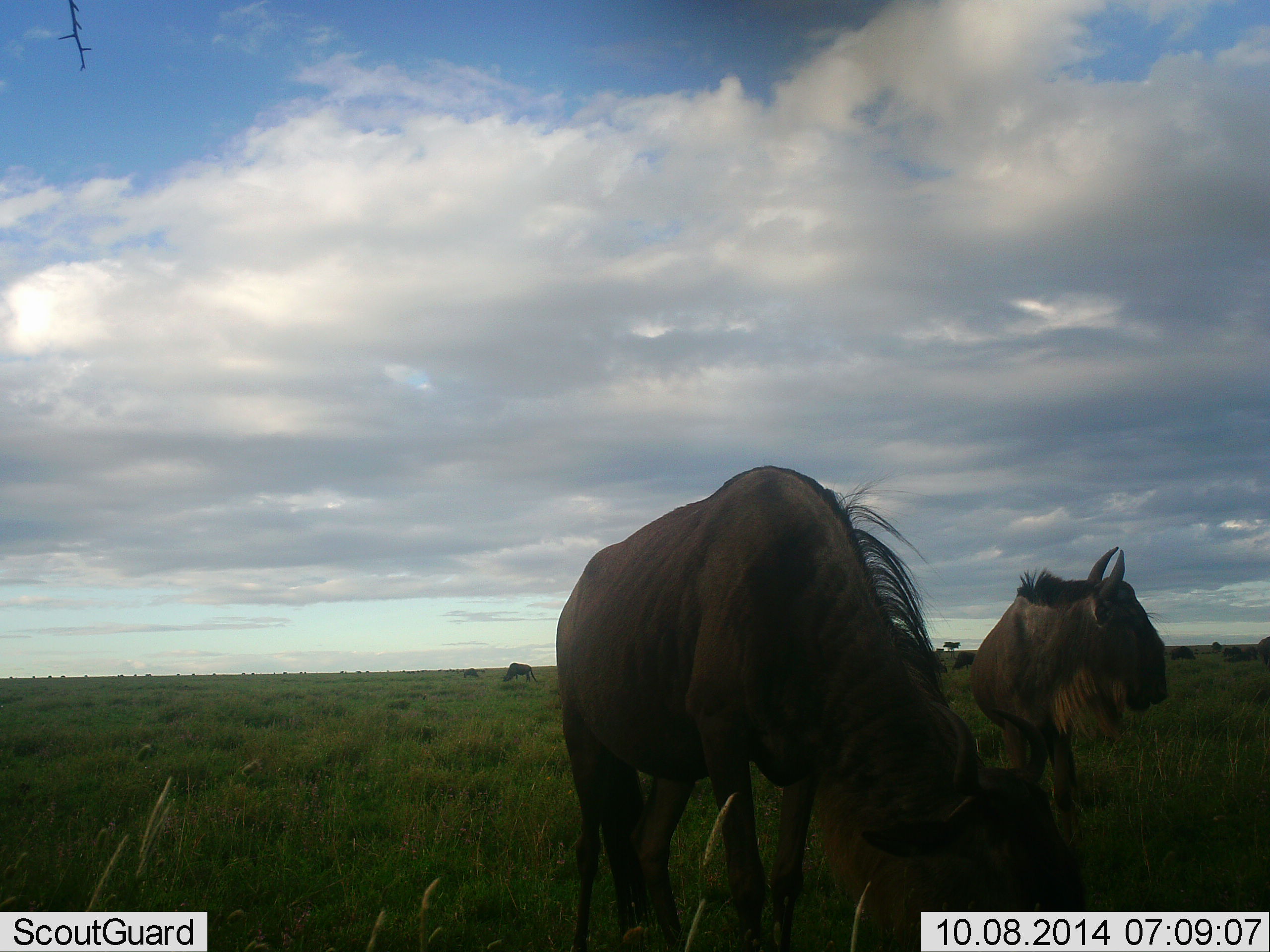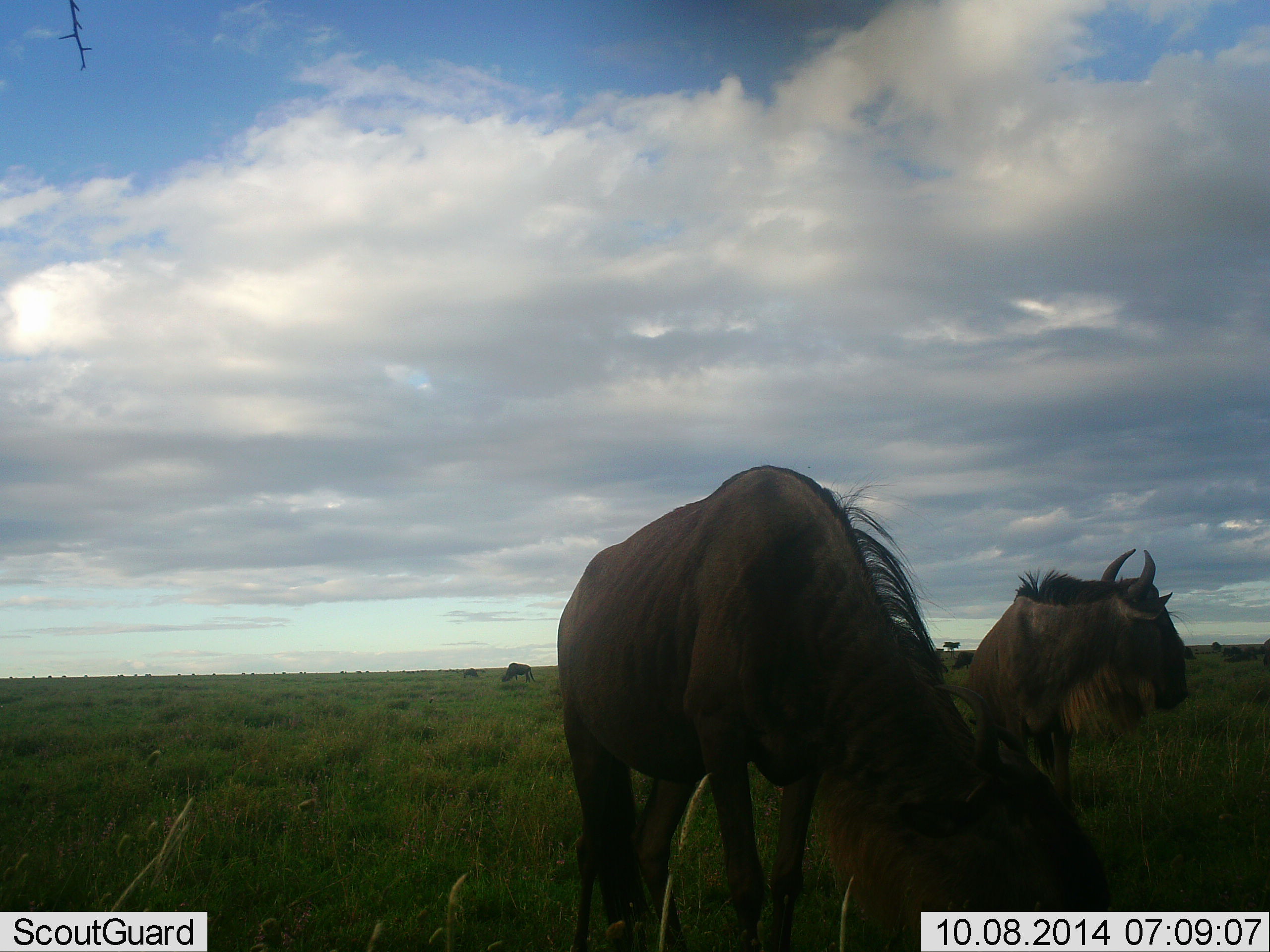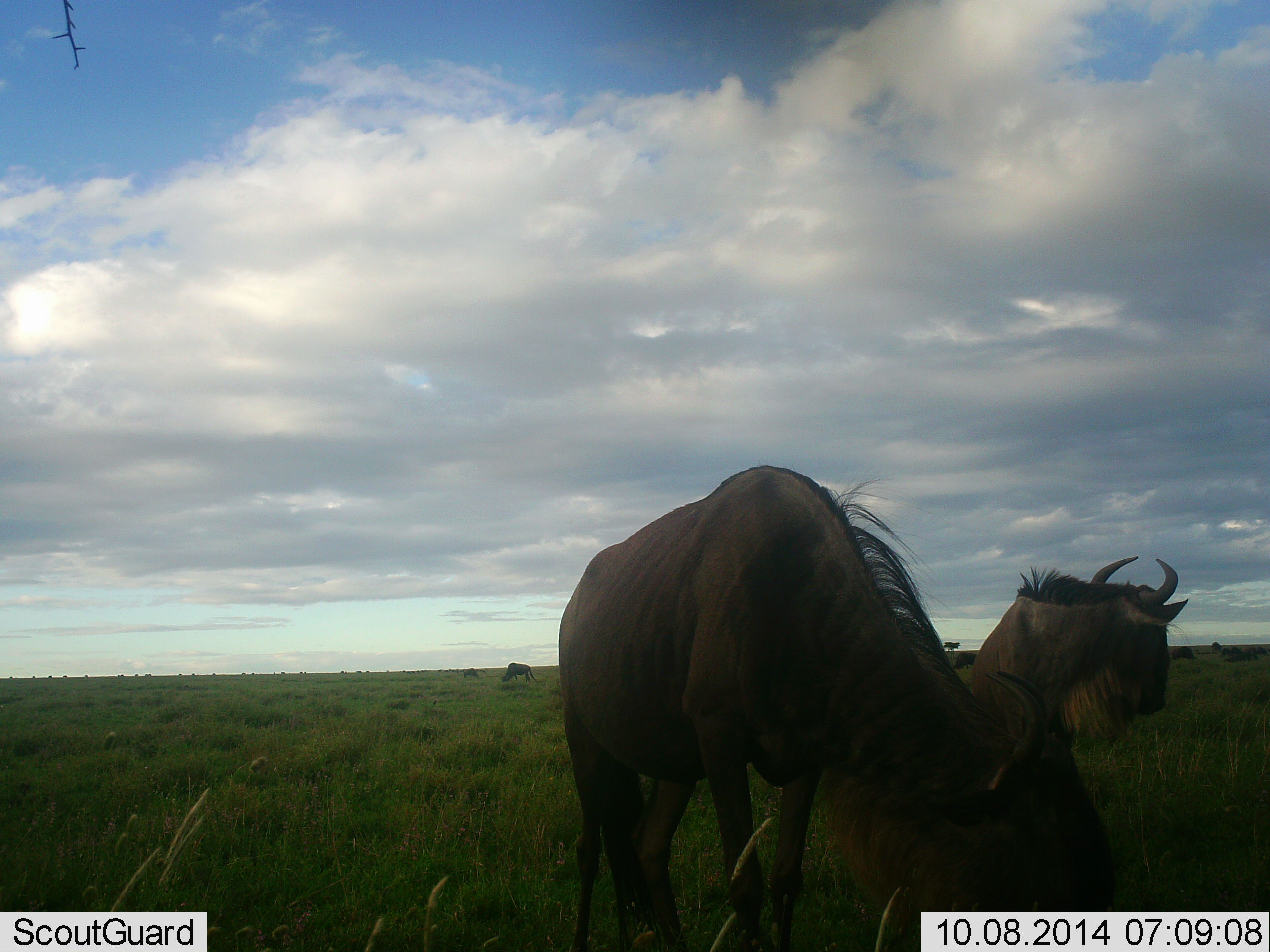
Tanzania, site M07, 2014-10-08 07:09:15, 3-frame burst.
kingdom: Animalia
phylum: Chordata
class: Mammalia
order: Artiodactyla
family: Bovidae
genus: Connochaetes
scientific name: Connochaetes taurinus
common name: blue wildebeest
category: wildebeest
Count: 5.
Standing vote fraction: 80%.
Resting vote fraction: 10%.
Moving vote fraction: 10%.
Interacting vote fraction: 0%.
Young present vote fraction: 0%.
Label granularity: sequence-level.